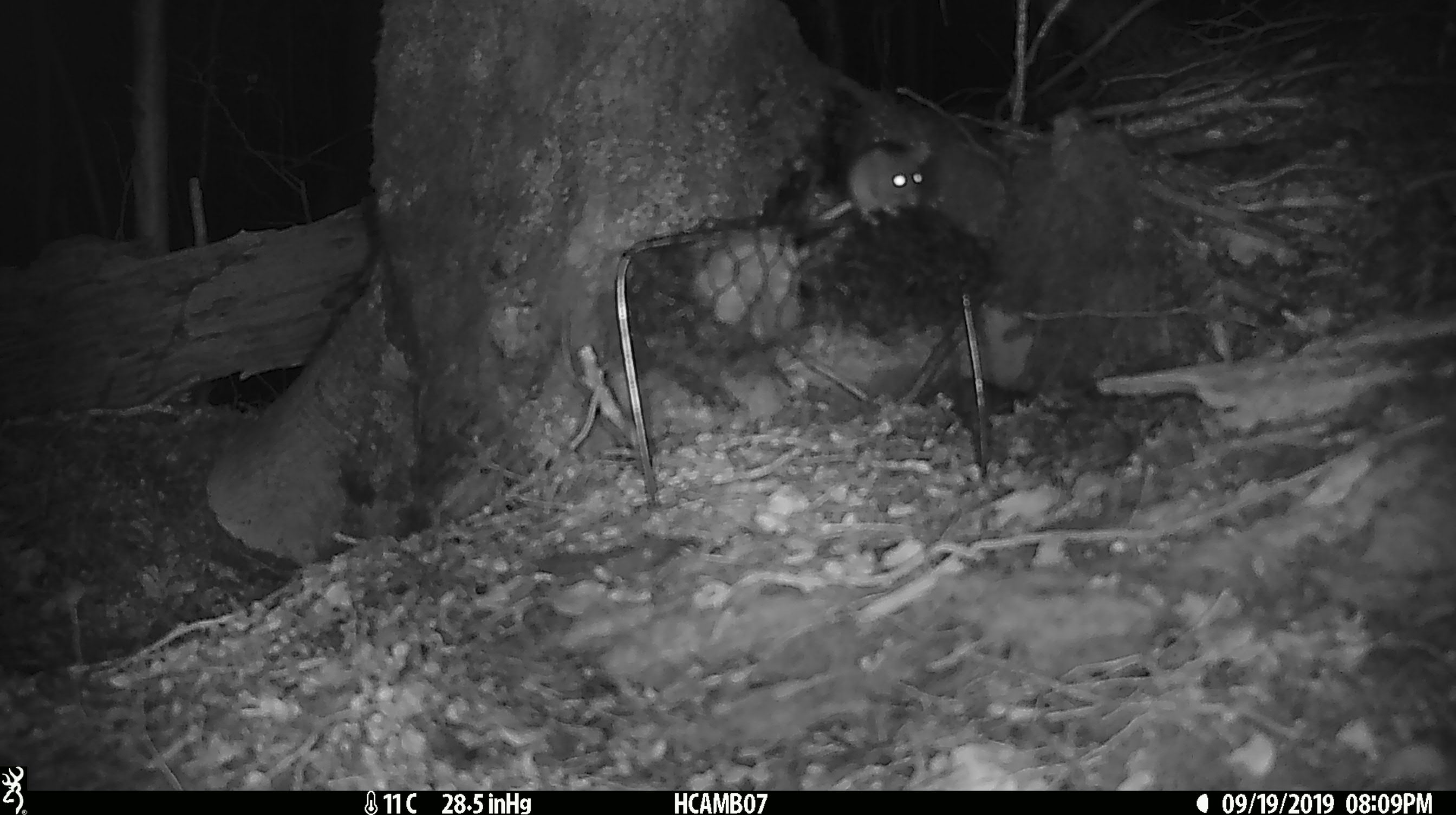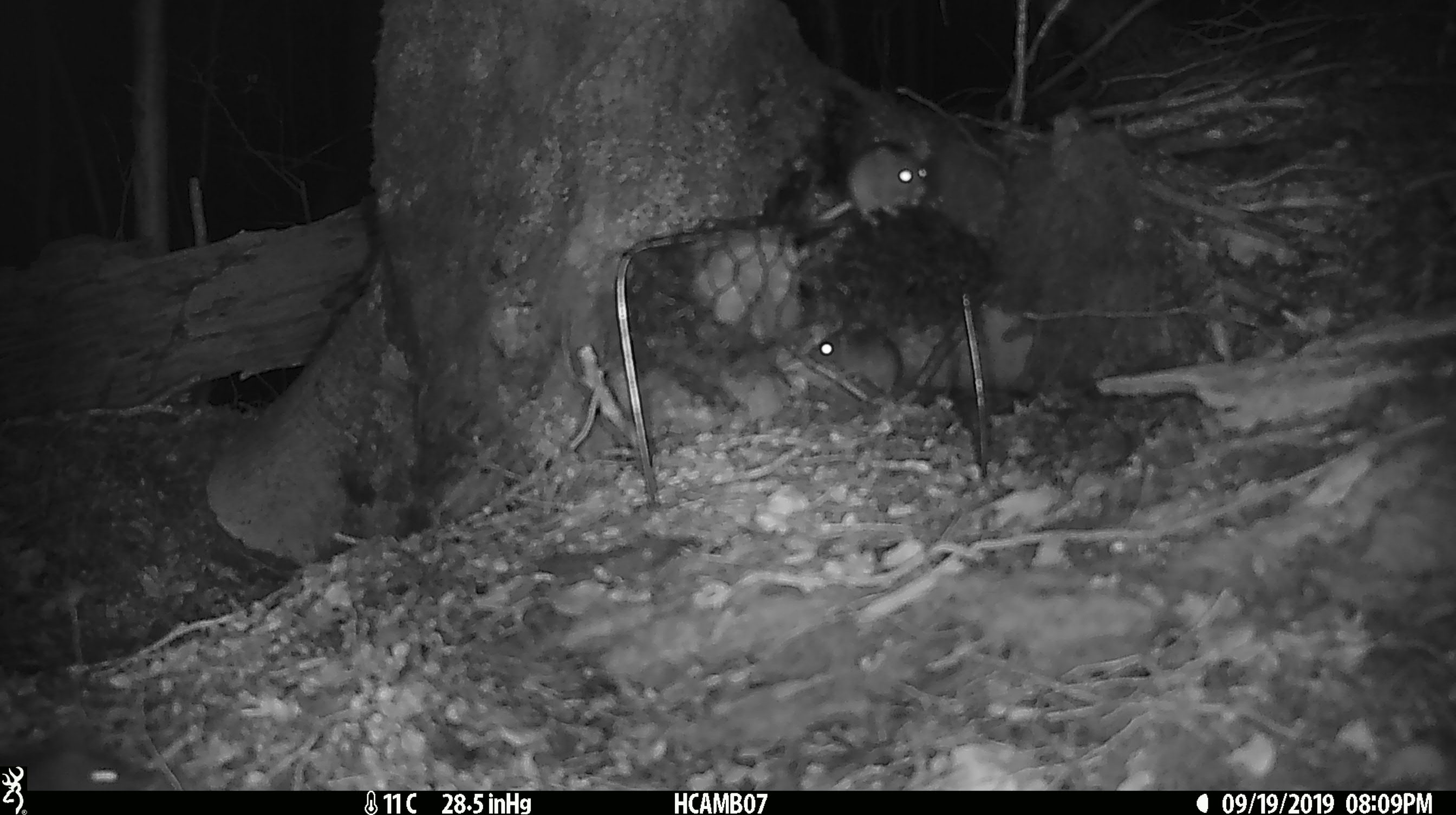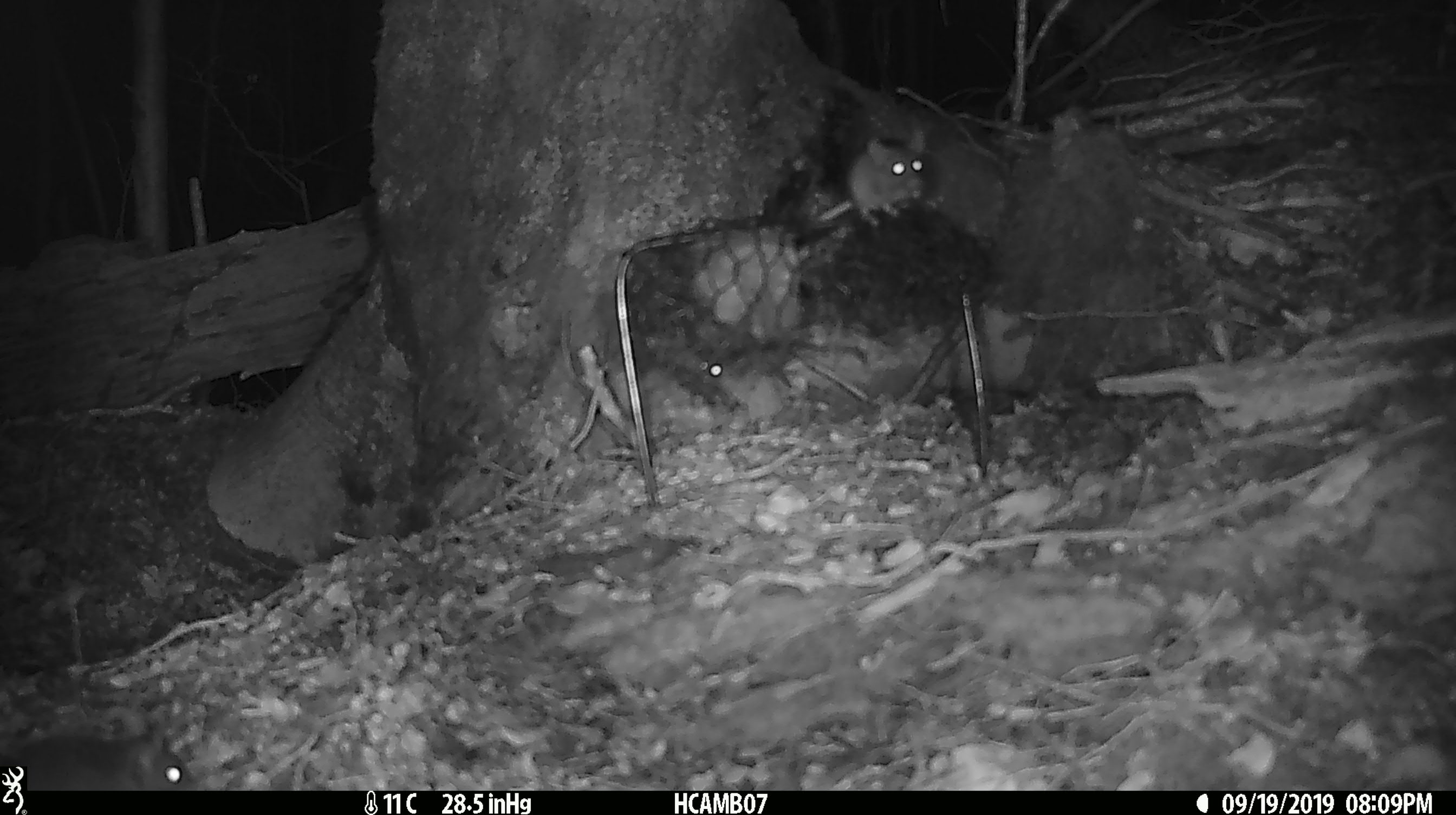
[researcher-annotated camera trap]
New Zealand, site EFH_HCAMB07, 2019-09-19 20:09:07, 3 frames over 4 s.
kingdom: Animalia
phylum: Chordata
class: Mammalia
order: Rodentia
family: Muridae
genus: Mus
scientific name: Mus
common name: mouse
Mouse (Mus).